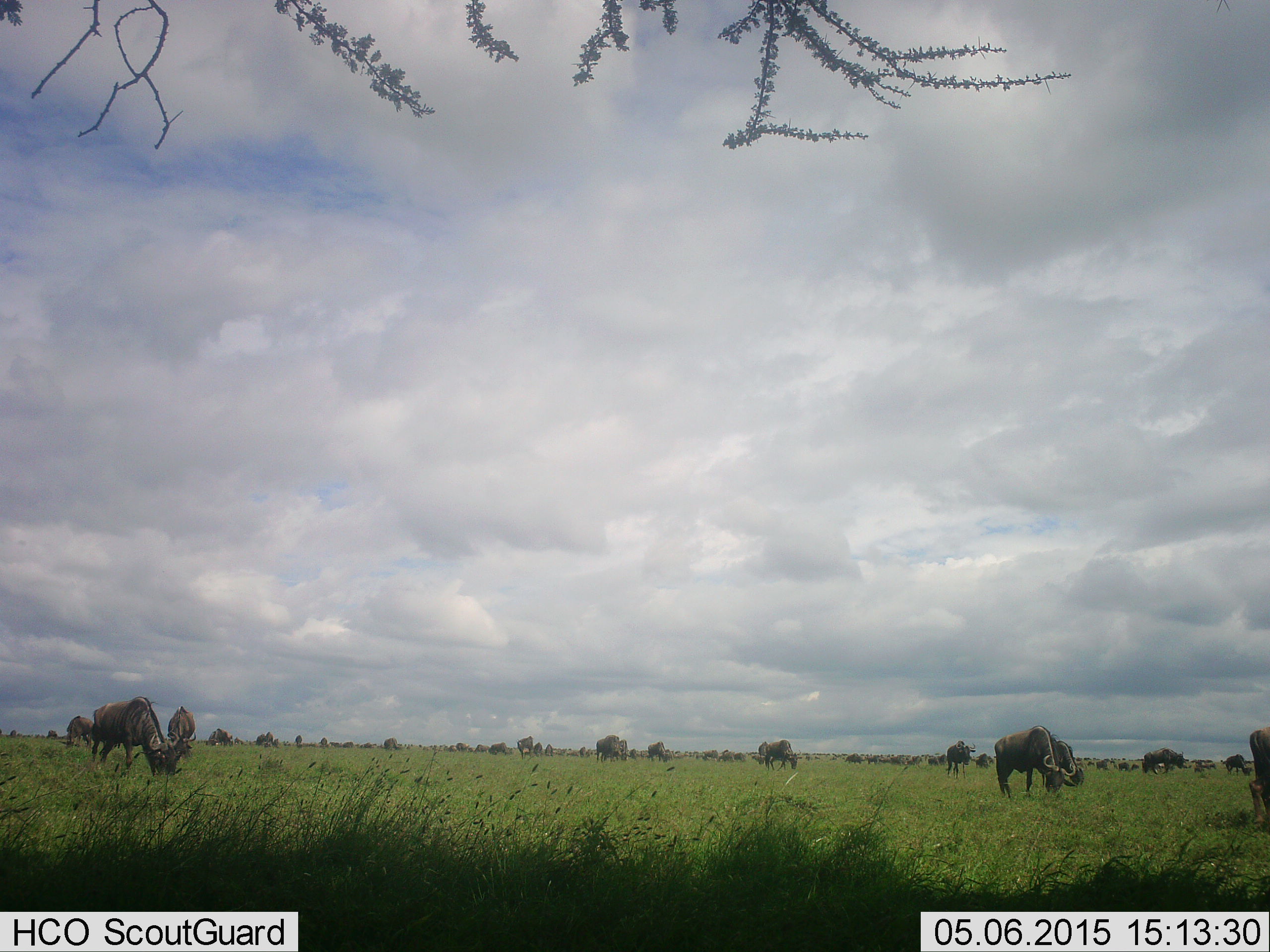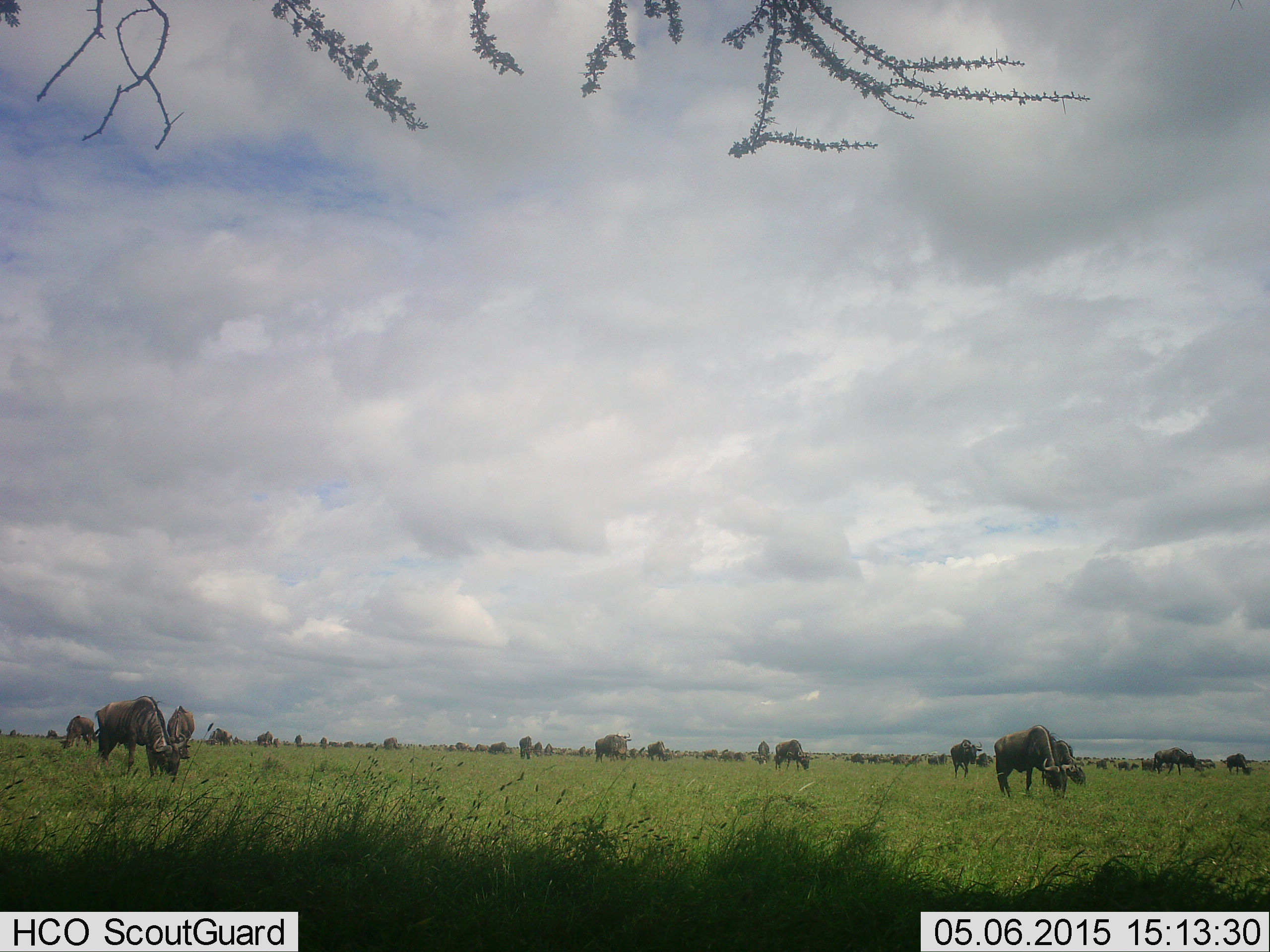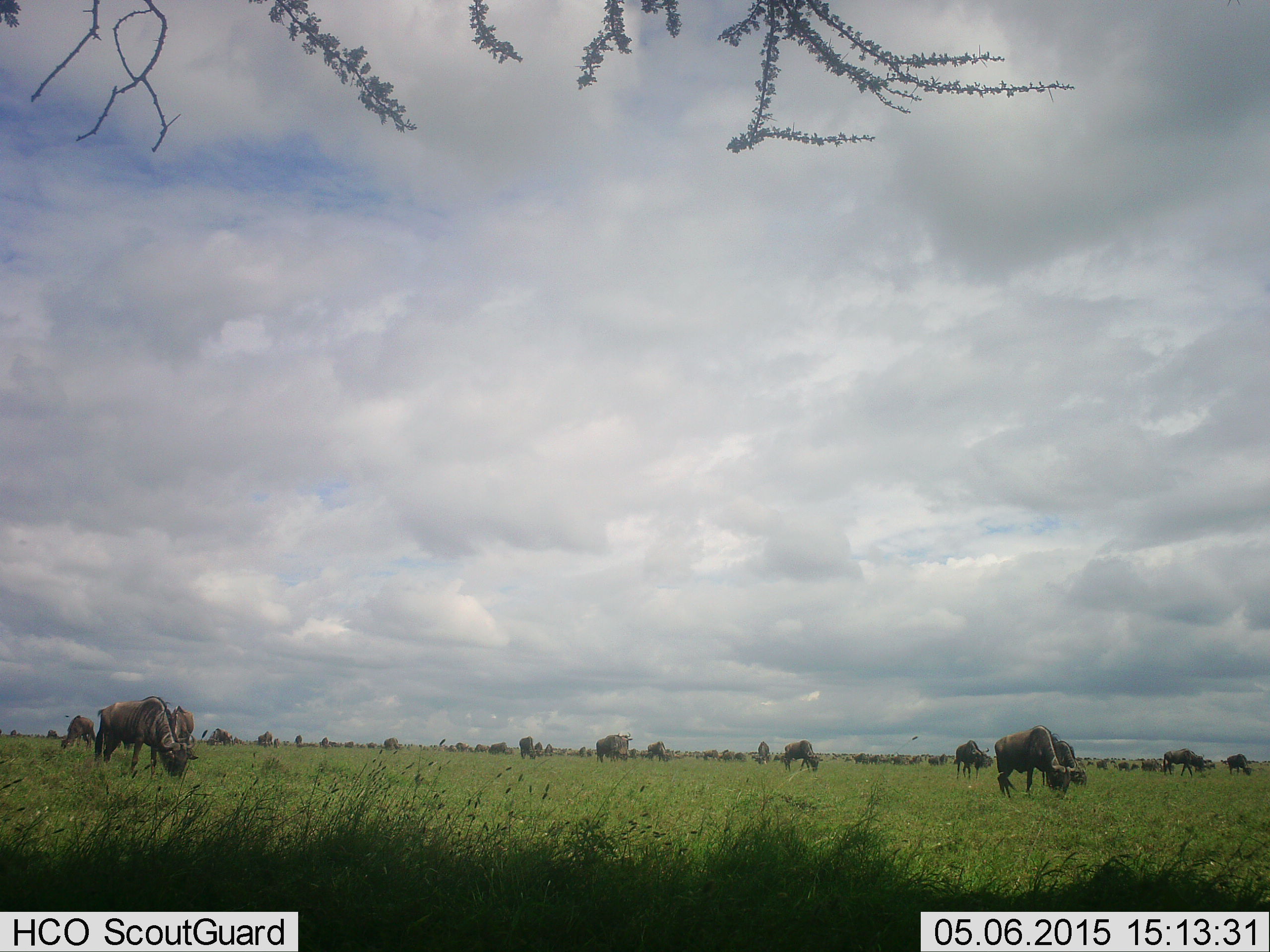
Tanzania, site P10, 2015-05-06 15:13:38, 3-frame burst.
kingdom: Animalia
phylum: Chordata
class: Mammalia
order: Artiodactyla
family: Bovidae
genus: Connochaetes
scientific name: Connochaetes taurinus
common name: blue wildebeest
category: wildebeest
Wildebeest (blue wildebeest) (Connochaetes taurinus), count 11-50. Behavior (volunteer vote fractions): standing 50%, resting 0%, moving 30%, interacting 0%. Young present (vote fraction): 0%. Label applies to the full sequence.